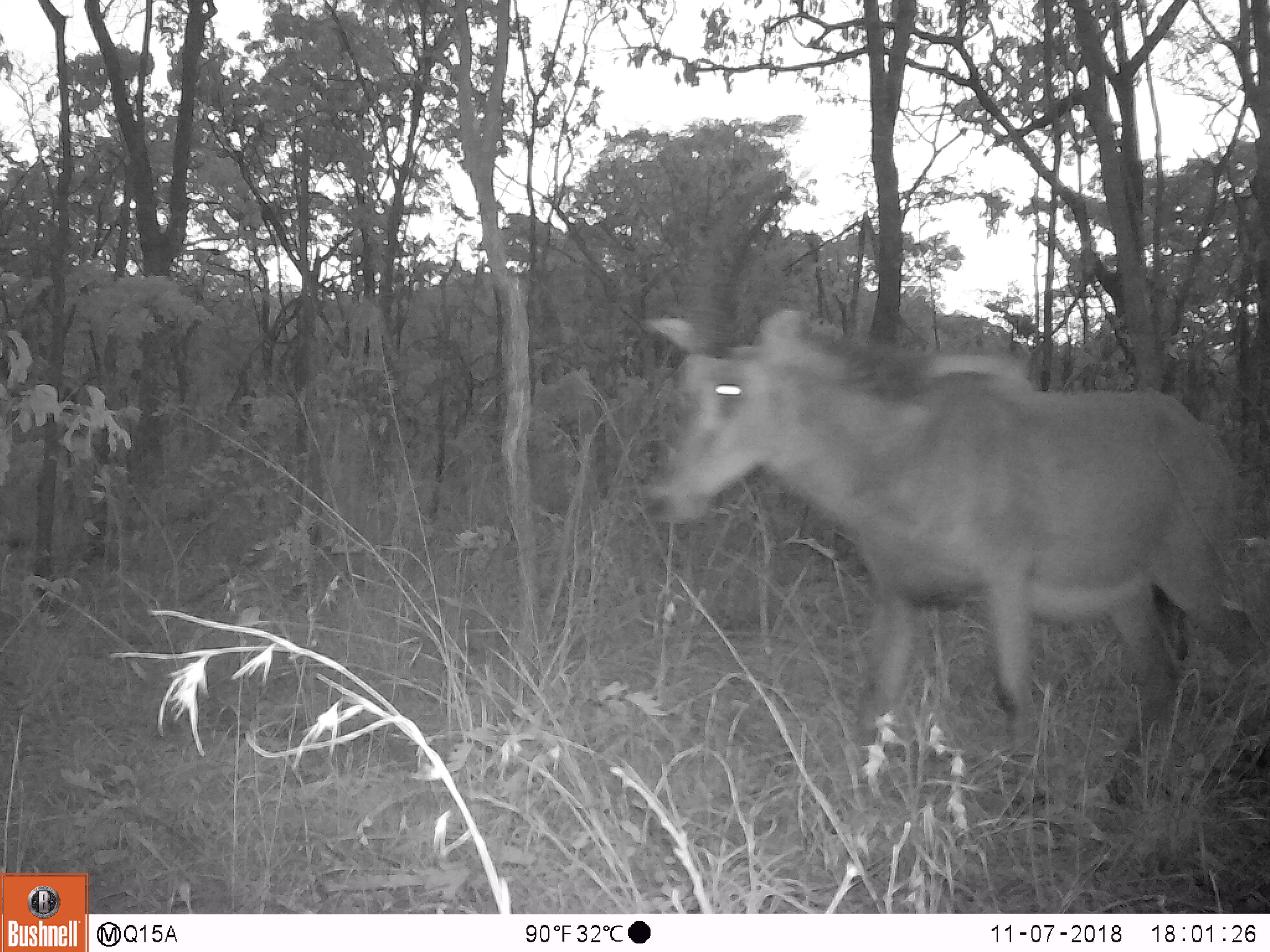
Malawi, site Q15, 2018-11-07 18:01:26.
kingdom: Animalia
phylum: Chordata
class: Mammalia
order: Artiodactyla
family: Bovidae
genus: Hippotragus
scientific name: Hippotragus niger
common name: sable antelope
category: sable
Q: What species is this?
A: Sable (sable antelope) (Hippotragus niger).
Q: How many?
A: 1.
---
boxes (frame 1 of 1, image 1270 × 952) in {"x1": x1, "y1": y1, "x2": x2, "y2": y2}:
sable: {"x1": 631, "y1": 175, "x2": 1268, "y2": 791}